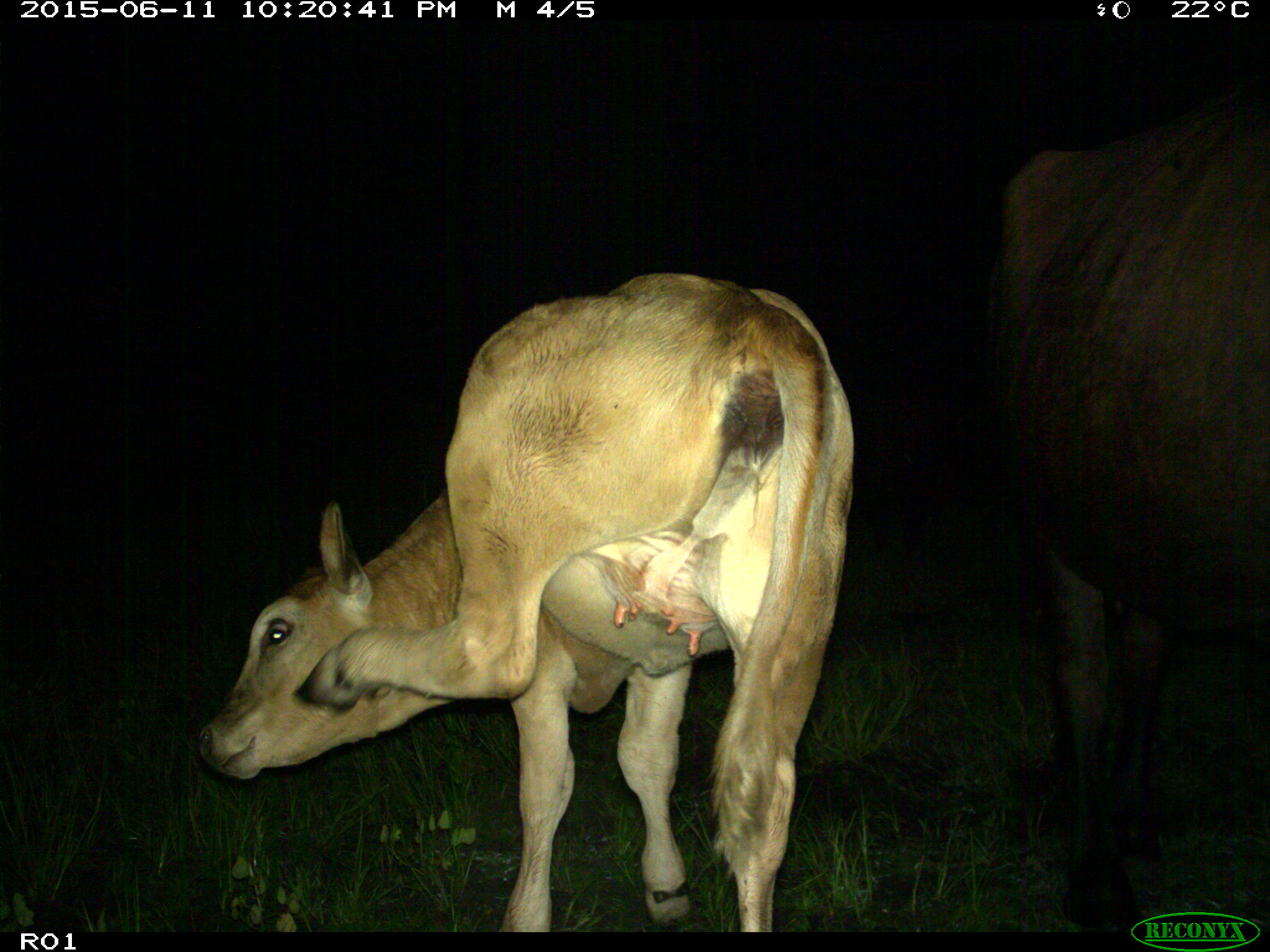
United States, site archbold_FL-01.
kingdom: Animalia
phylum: Chordata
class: Mammalia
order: Artiodactyla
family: Bovidae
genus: Bos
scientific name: Bos taurus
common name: domestic cow